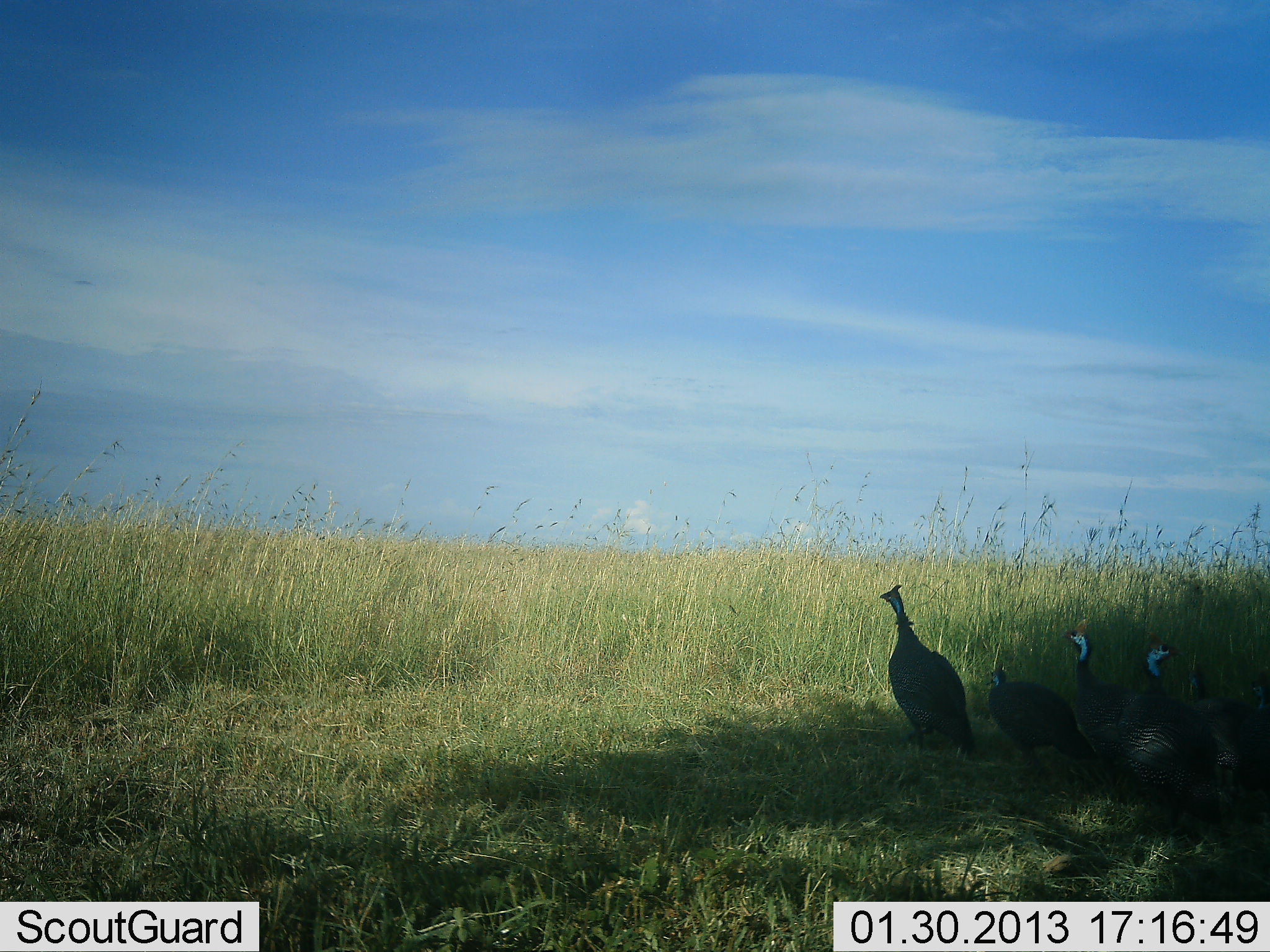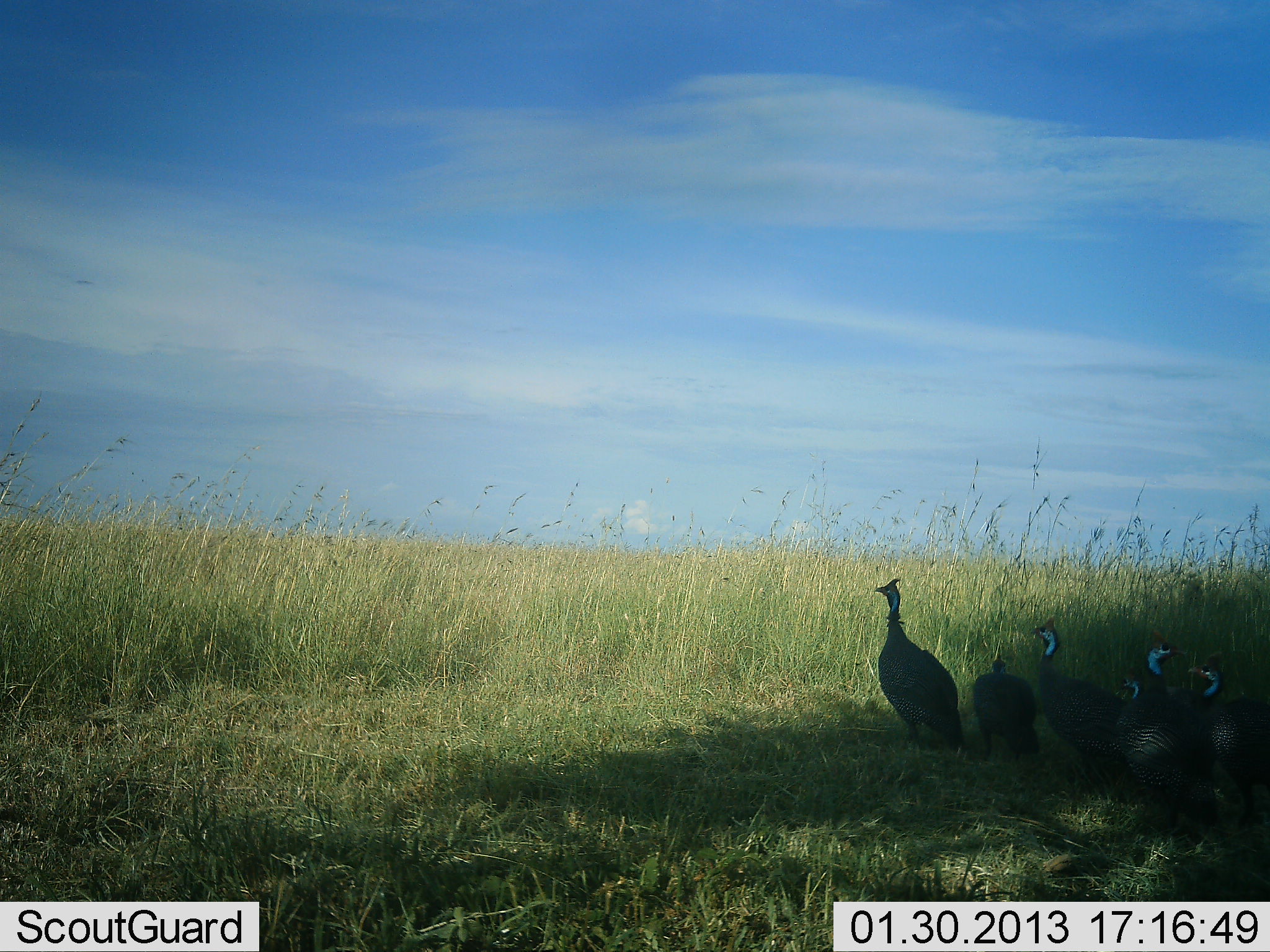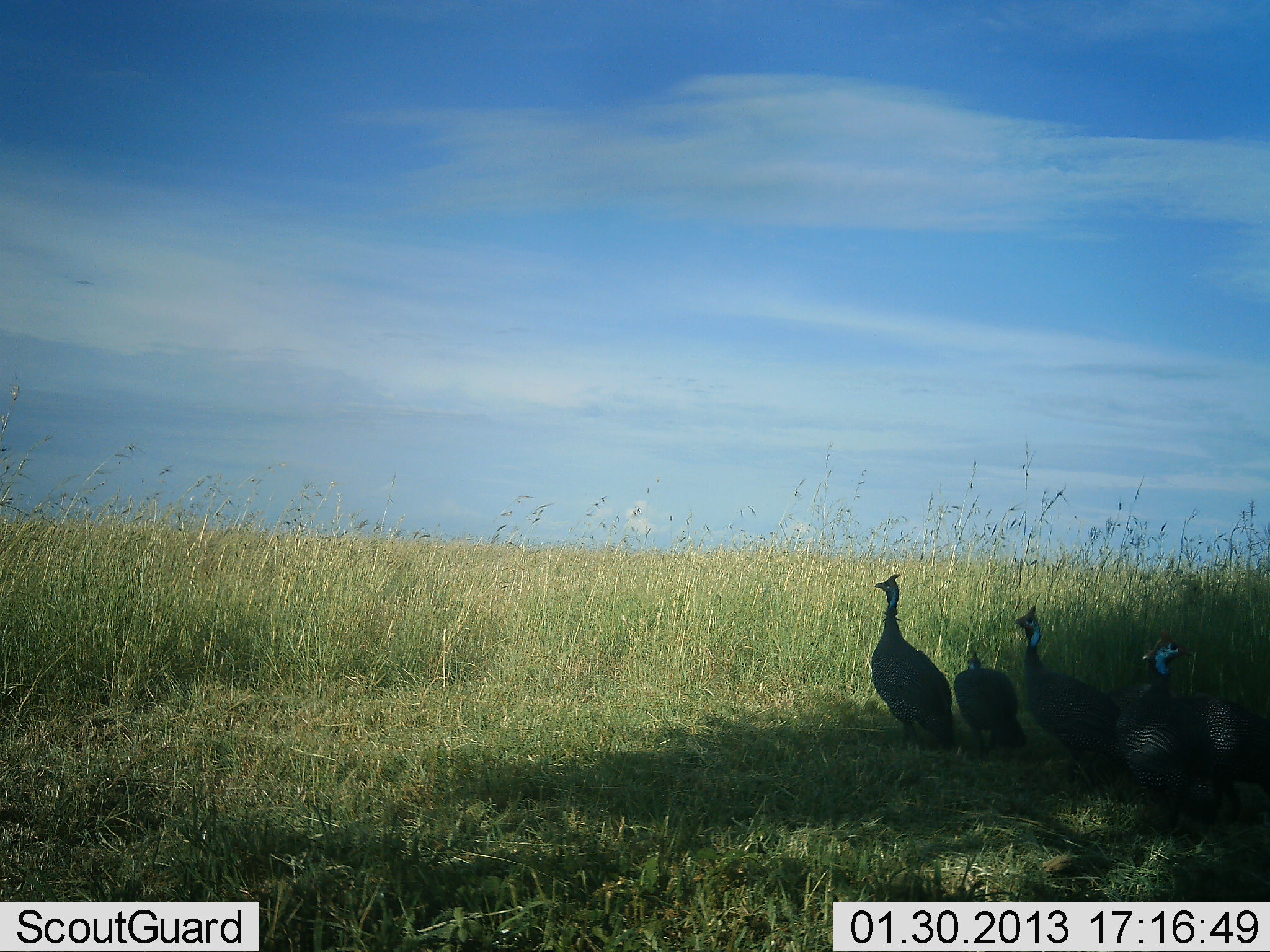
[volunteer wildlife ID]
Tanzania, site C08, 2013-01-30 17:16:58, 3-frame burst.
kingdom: Animalia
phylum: Chordata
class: Aves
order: Galliformes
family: Numididae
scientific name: Numididae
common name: guinea fowl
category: guineafowl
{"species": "guineafowl (guinea fowl) (Numididae)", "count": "6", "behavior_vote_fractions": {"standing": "70%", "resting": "10%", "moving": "45%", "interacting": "7%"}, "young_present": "5%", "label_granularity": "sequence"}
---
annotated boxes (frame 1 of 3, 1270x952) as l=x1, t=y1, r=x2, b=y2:
animal: l=1116, t=634, r=1220, b=856; l=877, t=583, r=979, b=761; l=1183, t=652, r=1270, b=822; l=1063, t=623, r=1138, b=797; l=985, t=663, r=1097, b=779; l=1245, t=674, r=1269, b=739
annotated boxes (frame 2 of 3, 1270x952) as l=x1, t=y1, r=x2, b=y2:
animal: l=1106, t=629, r=1215, b=851; l=873, t=577, r=964, b=759; l=1031, t=617, r=1123, b=797; l=1186, t=655, r=1270, b=832; l=970, t=653, r=1042, b=765; l=1107, t=665, r=1152, b=716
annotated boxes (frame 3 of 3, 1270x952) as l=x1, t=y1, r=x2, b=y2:
animal: l=1112, t=627, r=1238, b=852; l=1141, t=646, r=1270, b=834; l=1011, t=603, r=1121, b=790; l=869, t=572, r=957, b=761; l=954, t=647, r=1031, b=759